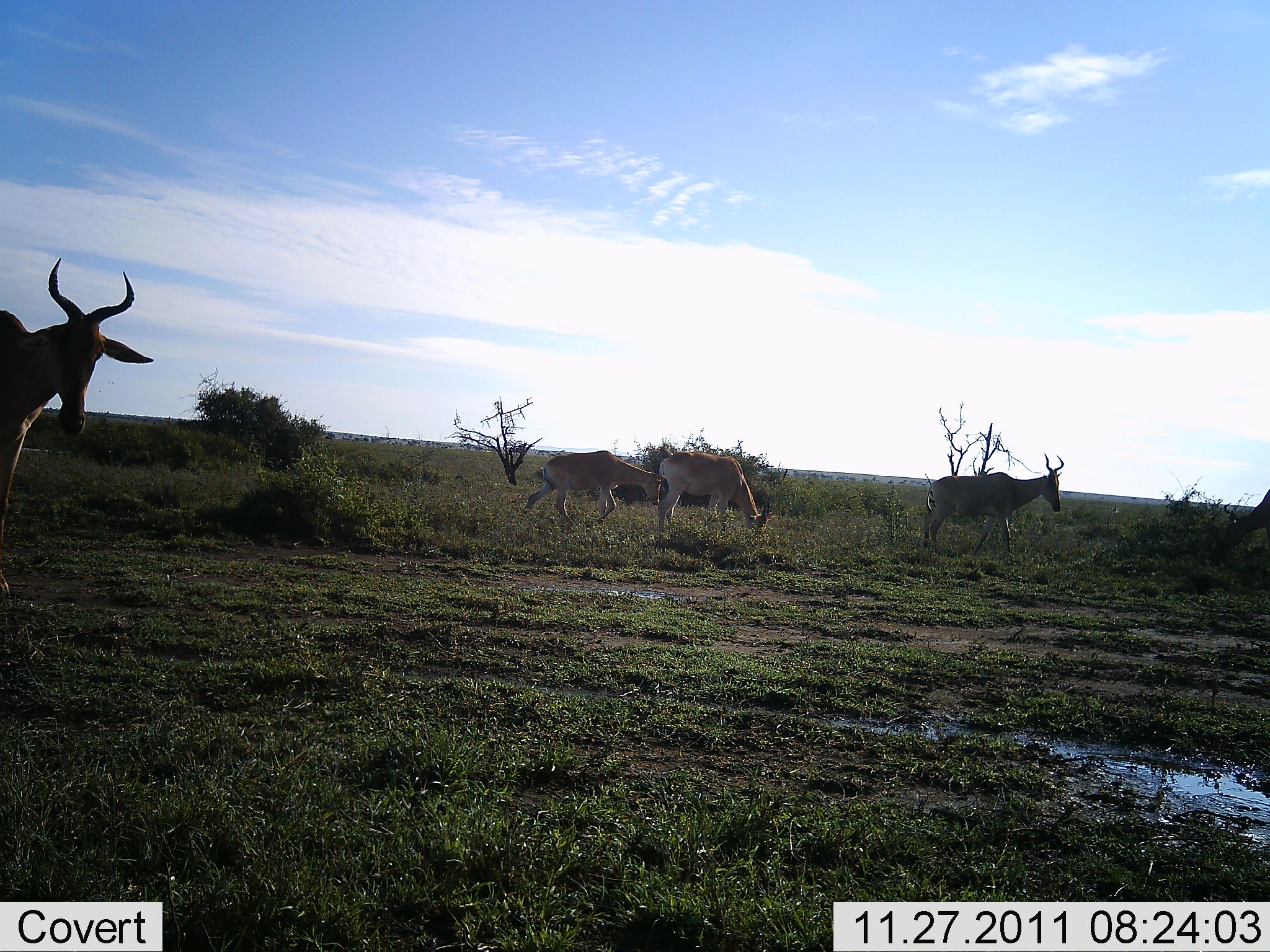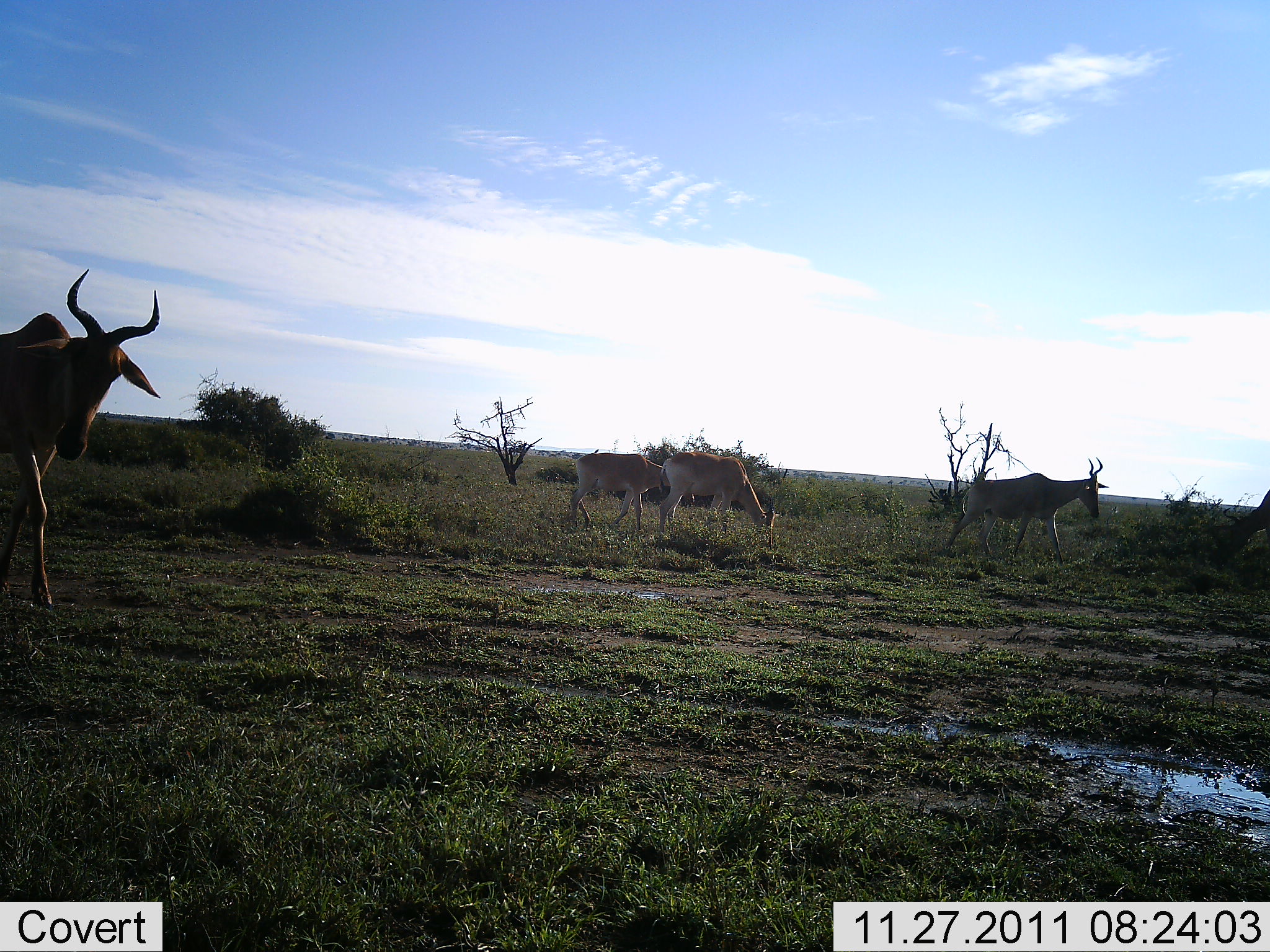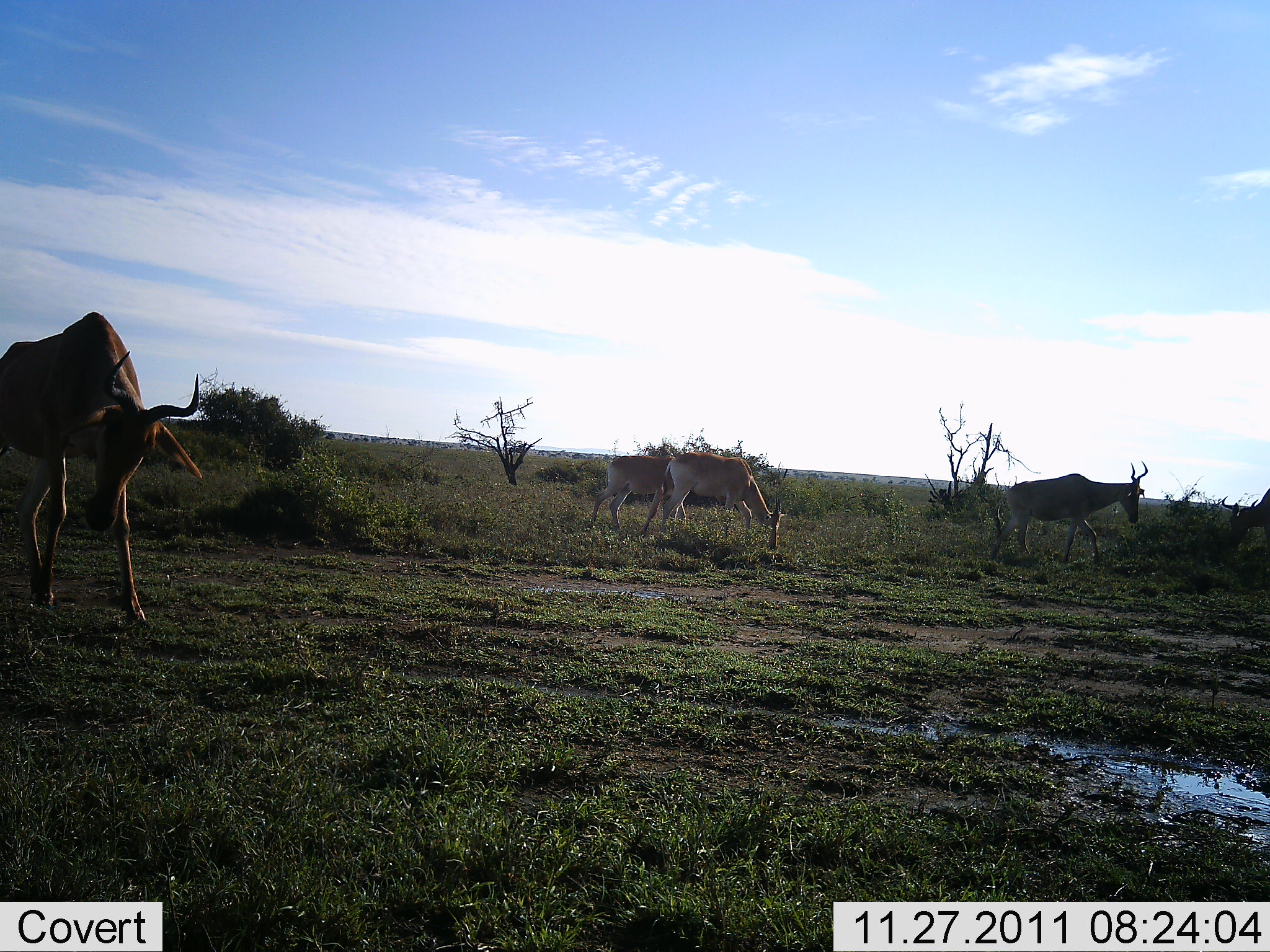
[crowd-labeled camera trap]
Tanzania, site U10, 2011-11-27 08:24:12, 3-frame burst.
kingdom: Animalia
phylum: Chordata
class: Mammalia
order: Artiodactyla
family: Bovidae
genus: Alcelaphus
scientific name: Alcelaphus buselaphus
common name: hartebeest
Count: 5.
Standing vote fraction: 36%.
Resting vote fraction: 0%.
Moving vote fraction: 91%.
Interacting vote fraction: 0%.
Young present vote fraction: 18%.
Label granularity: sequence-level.